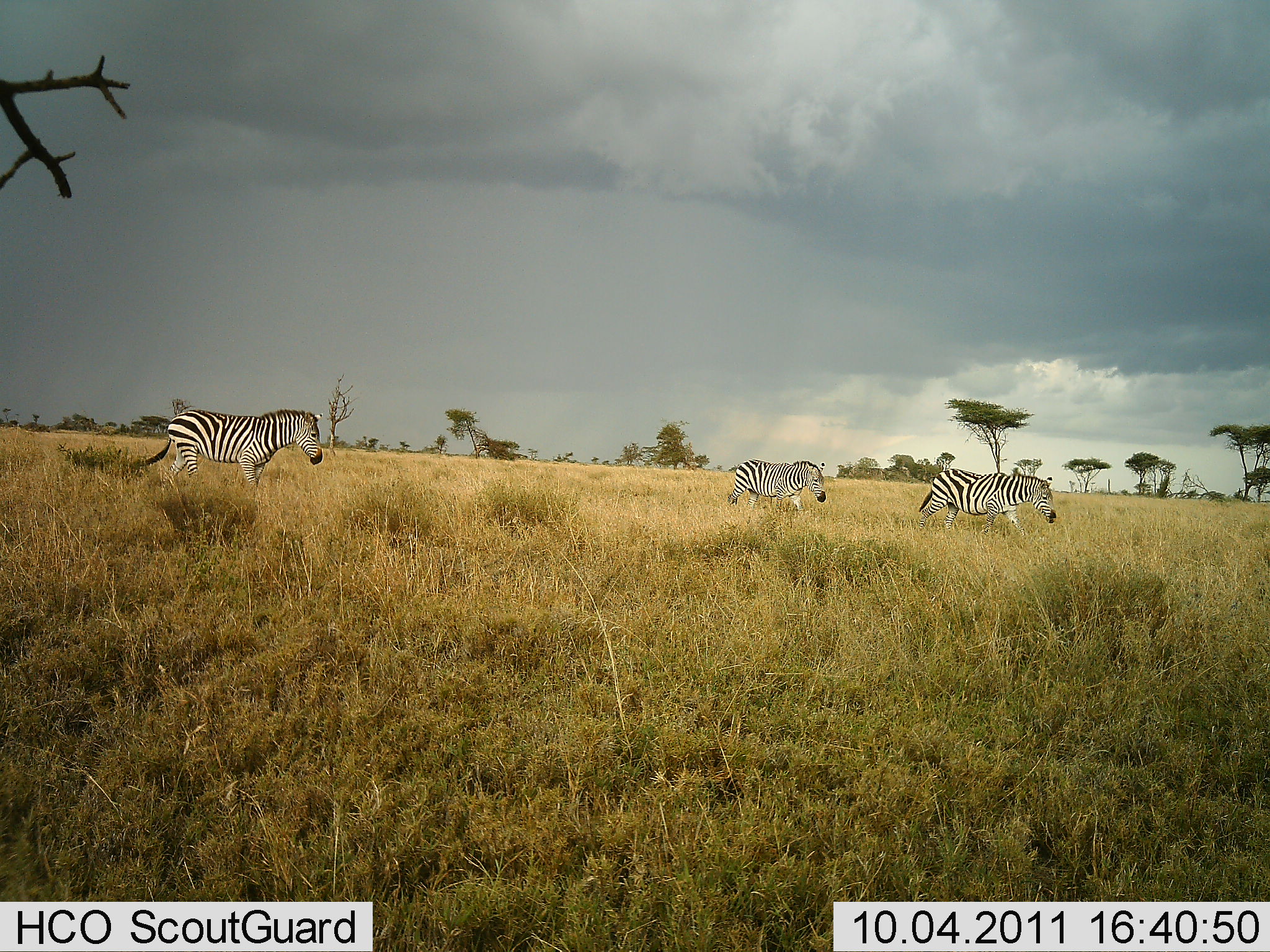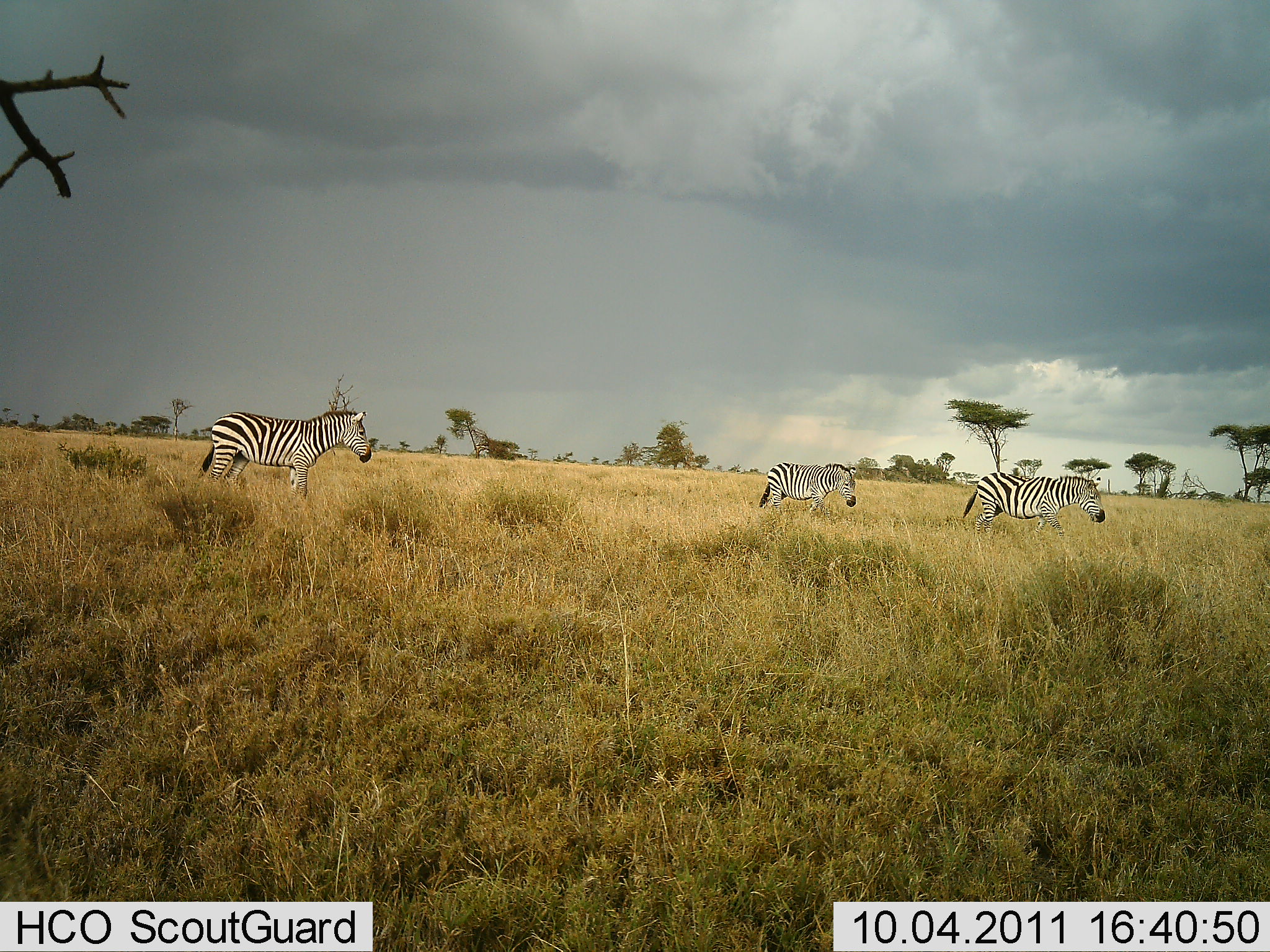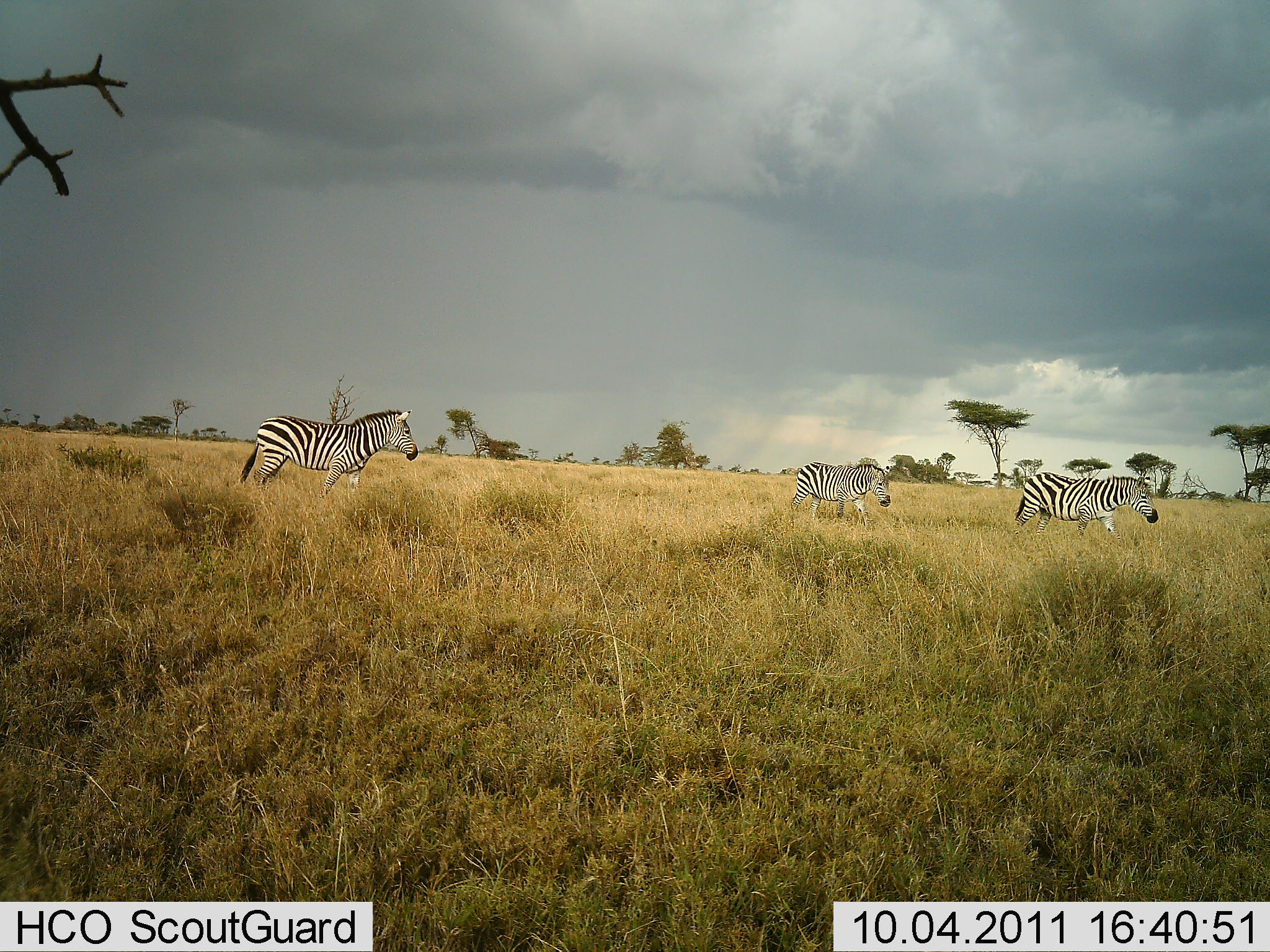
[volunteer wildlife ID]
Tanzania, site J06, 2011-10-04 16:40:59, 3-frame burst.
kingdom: Animalia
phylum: Chordata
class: Mammalia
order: Perissodactyla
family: Equidae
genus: Equus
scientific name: Equus quagga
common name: plains zebra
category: zebra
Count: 3.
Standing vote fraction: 0%.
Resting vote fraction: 0%.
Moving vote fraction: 100%.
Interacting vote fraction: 0%.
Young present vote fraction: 0%.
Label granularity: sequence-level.